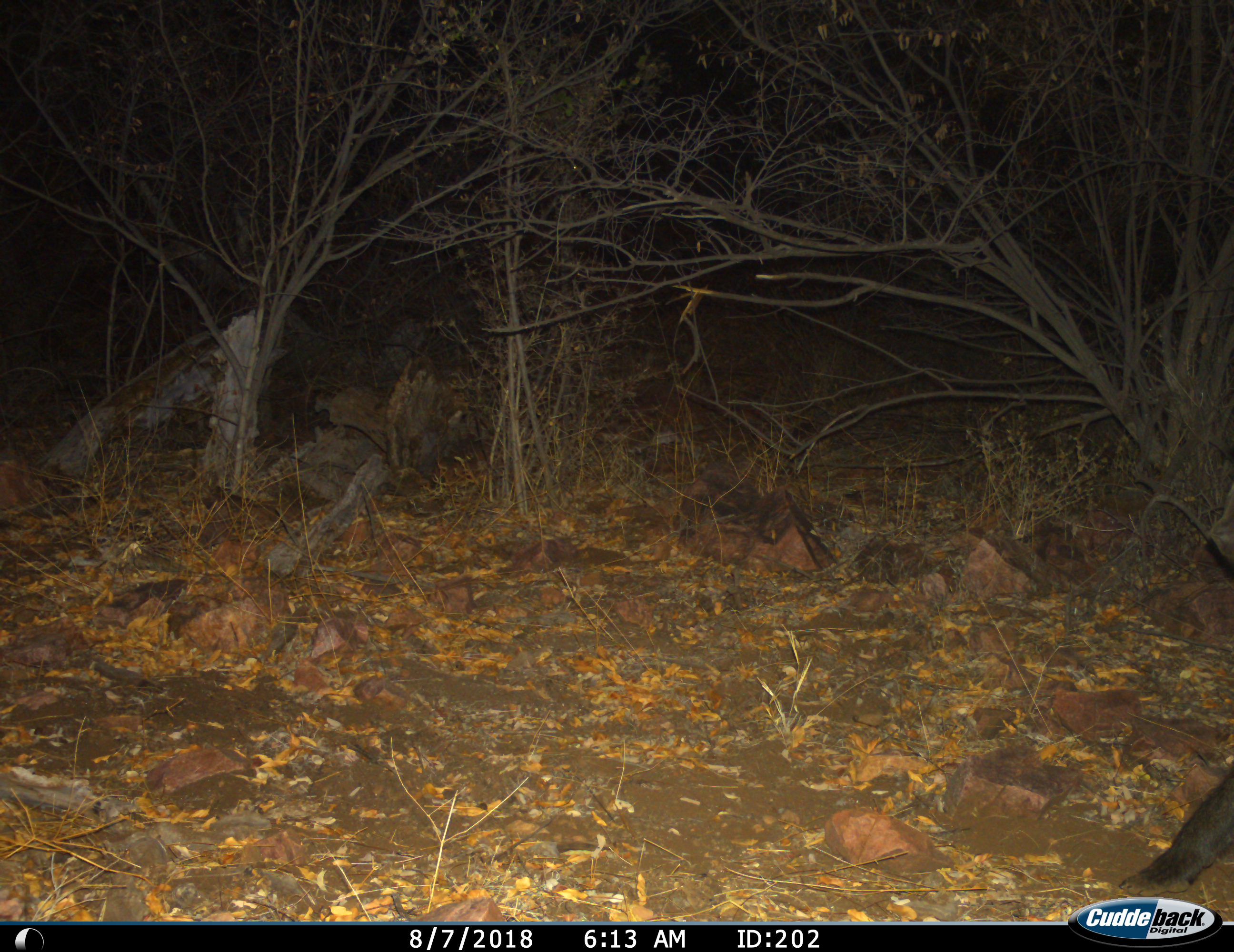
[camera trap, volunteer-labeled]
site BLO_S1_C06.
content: unidentified animal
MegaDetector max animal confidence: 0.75